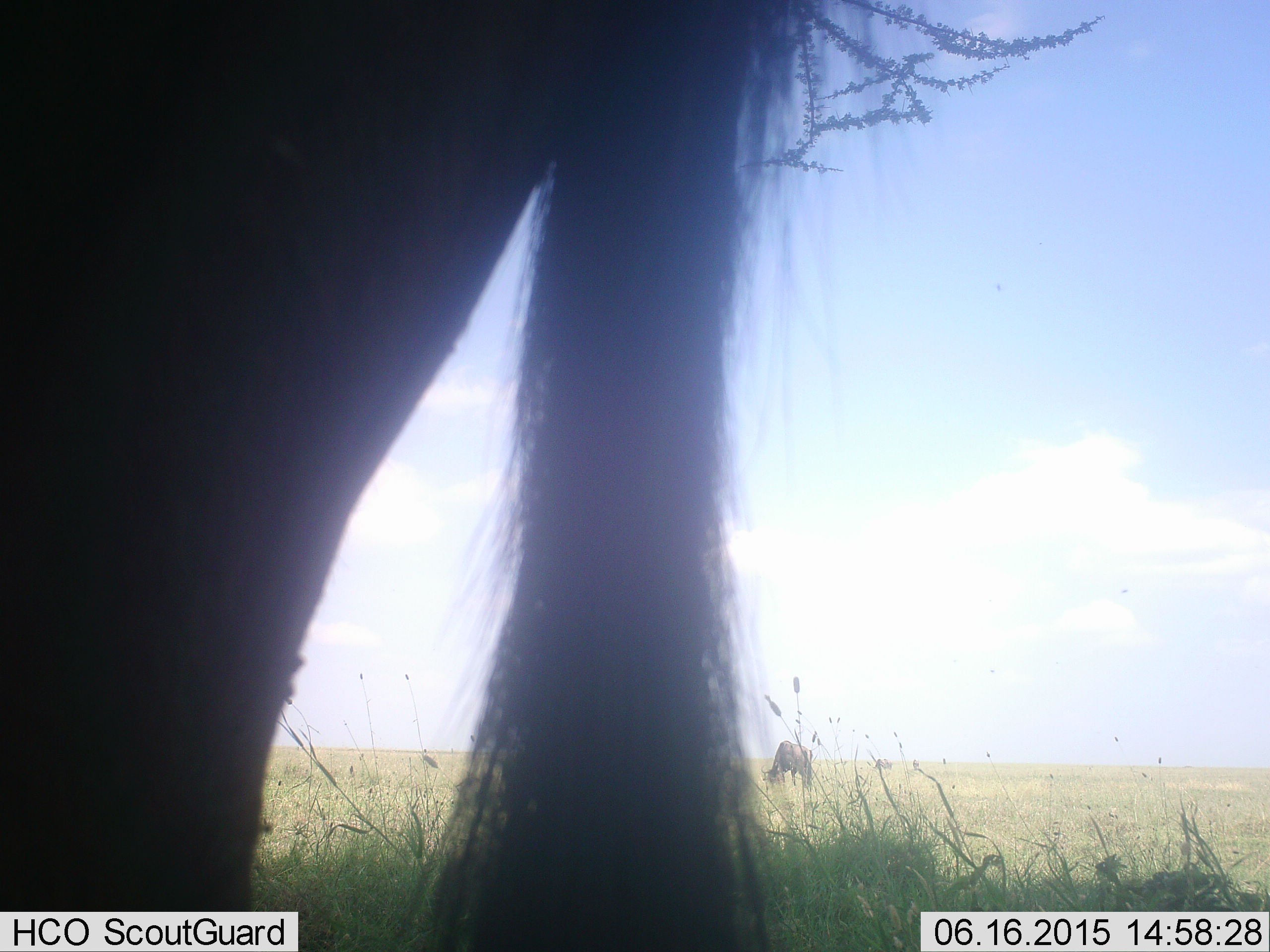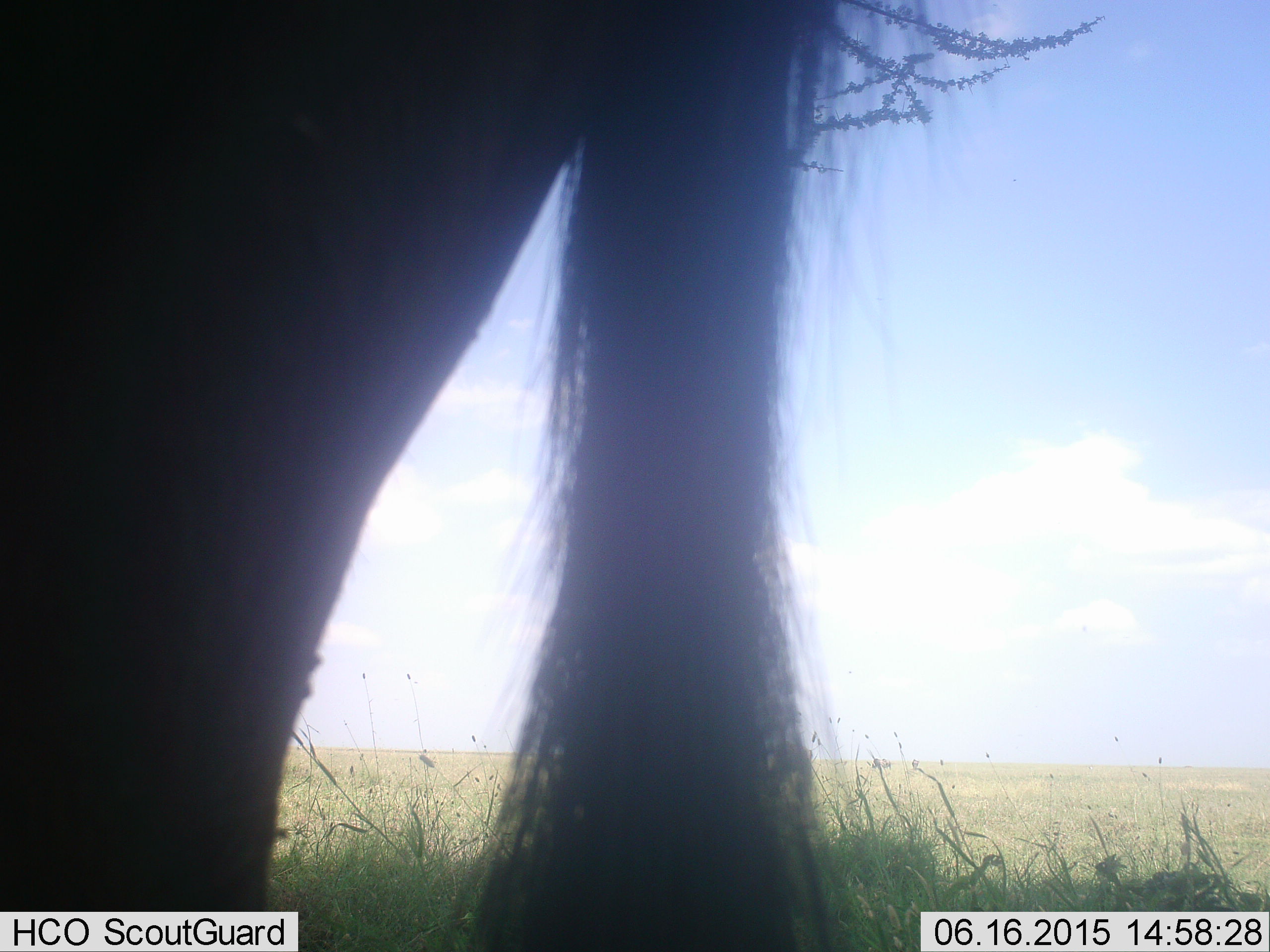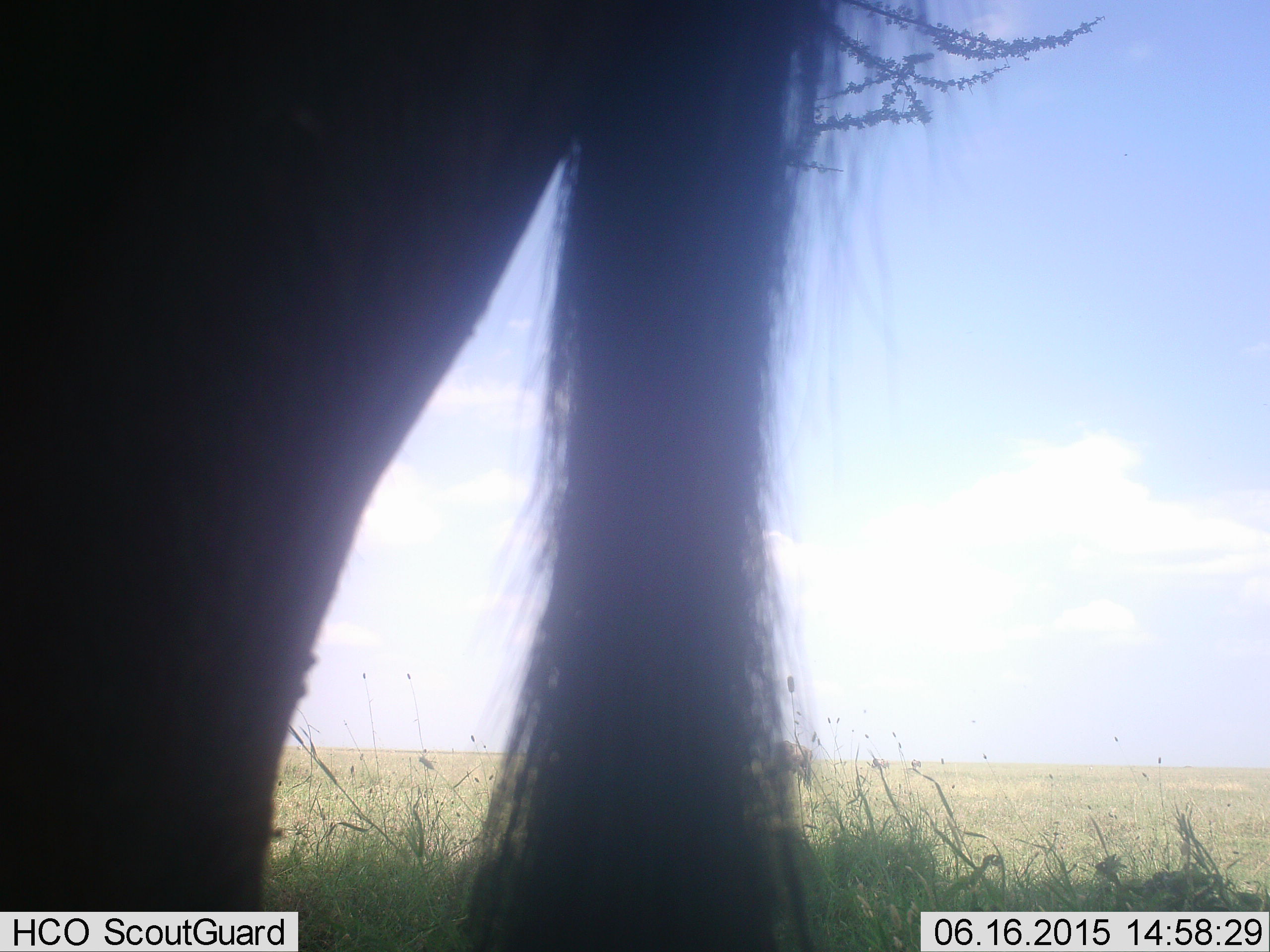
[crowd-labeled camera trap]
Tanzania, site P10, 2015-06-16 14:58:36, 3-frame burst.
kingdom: Animalia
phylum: Chordata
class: Mammalia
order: Artiodactyla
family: Bovidae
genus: Connochaetes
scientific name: Connochaetes taurinus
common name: blue wildebeest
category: wildebeest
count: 1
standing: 100%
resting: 0%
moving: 0%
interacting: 0%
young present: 0%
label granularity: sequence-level